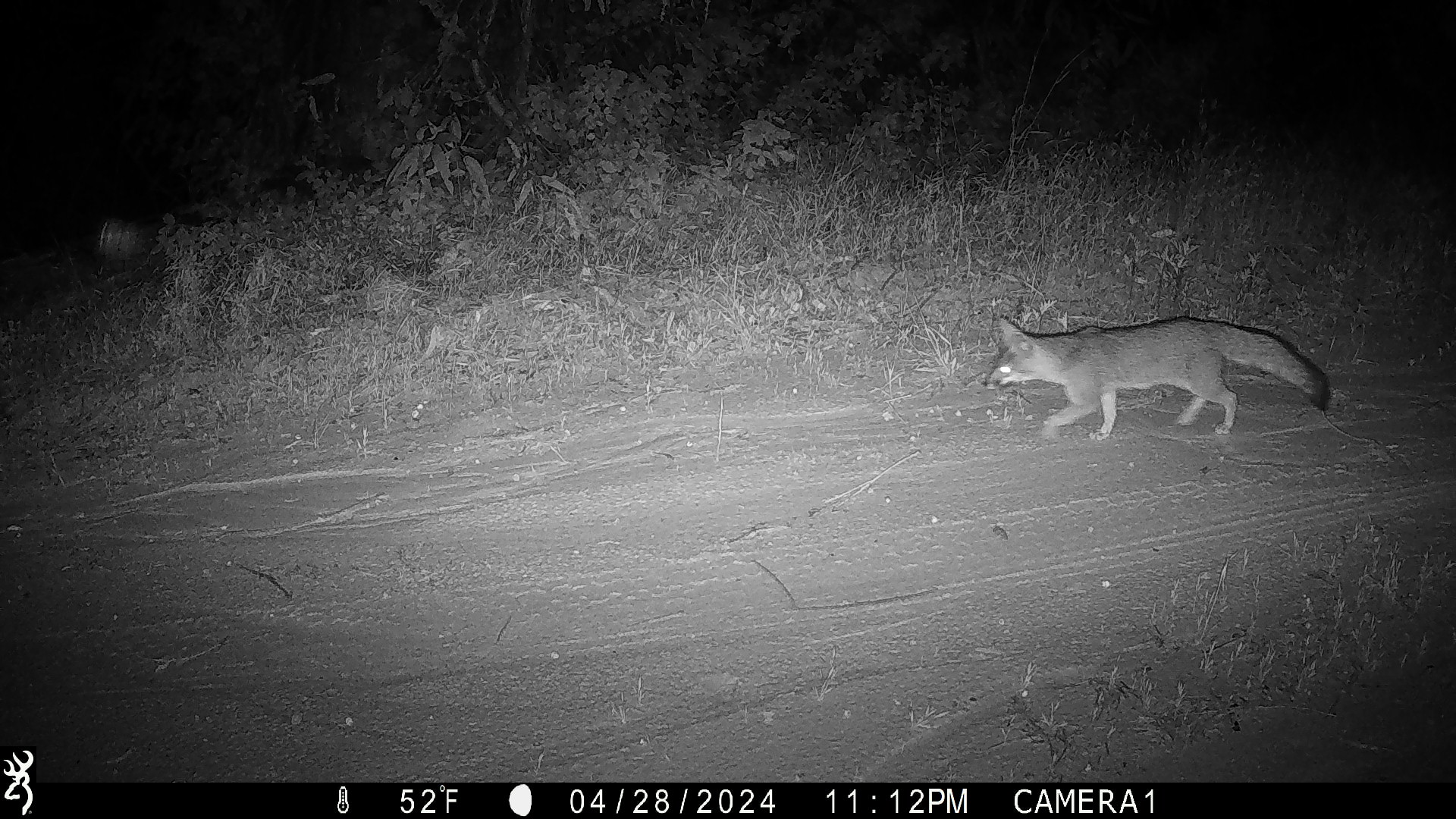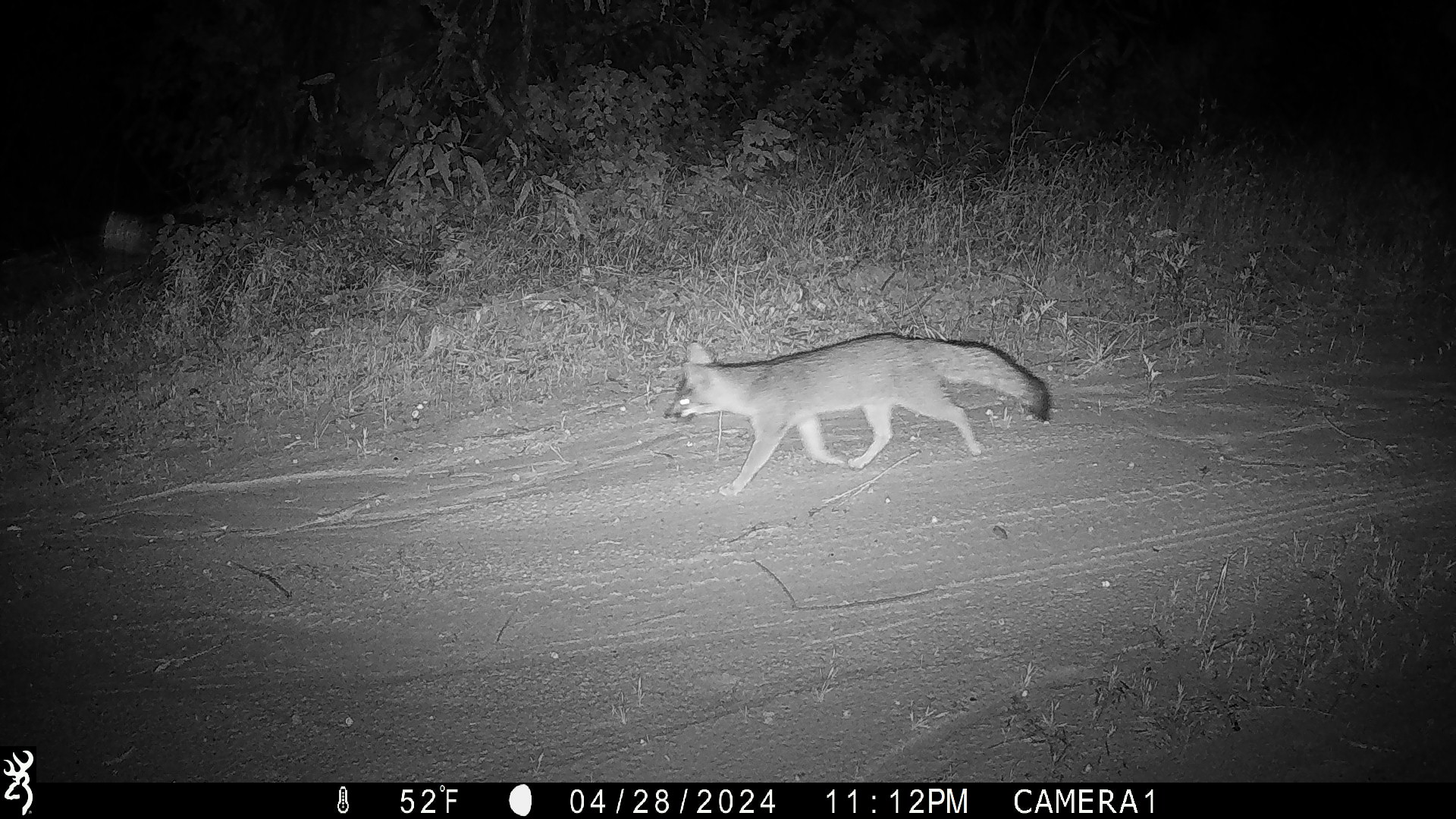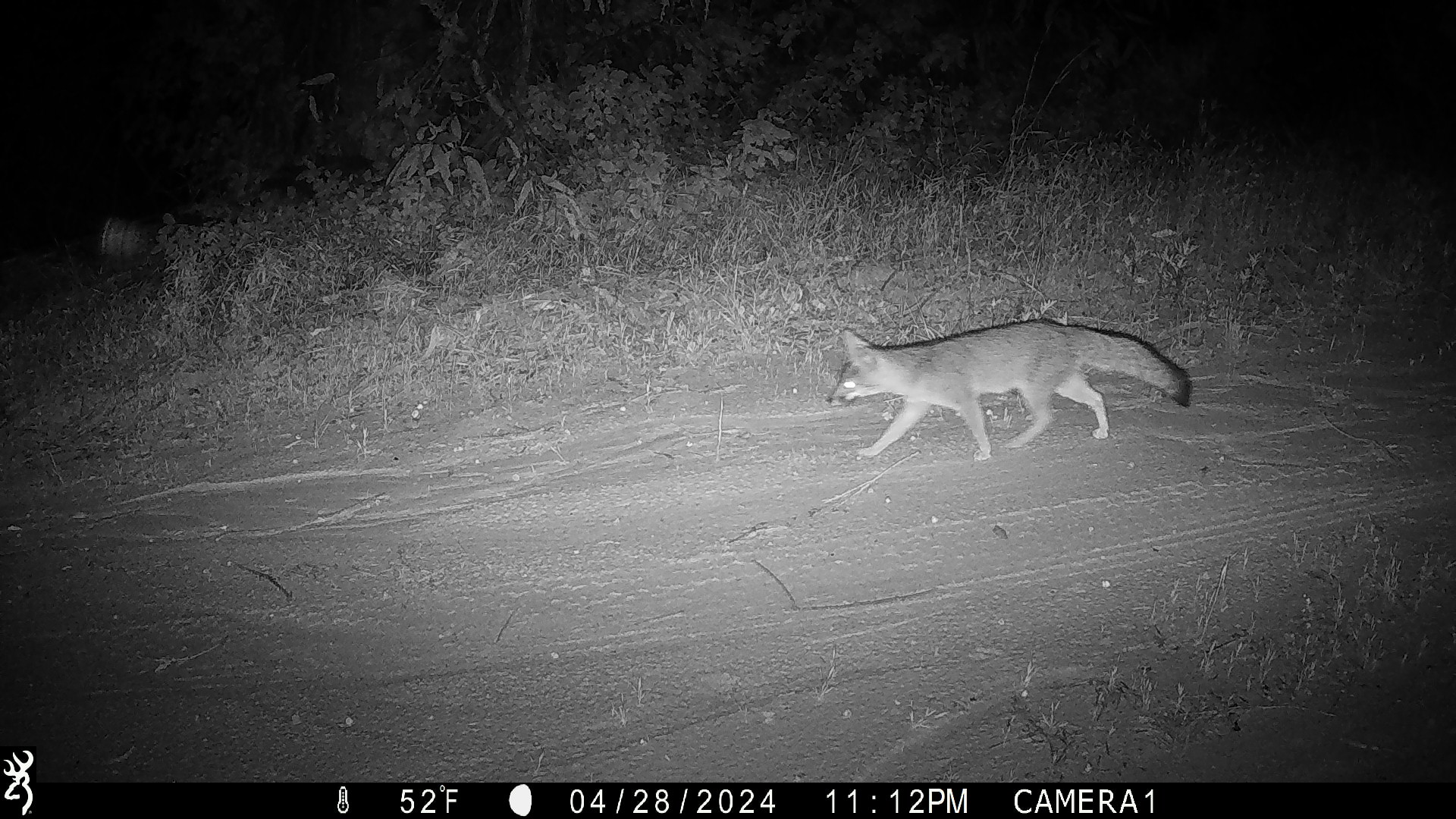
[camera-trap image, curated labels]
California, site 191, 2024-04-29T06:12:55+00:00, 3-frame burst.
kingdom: Animalia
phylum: Chordata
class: Mammalia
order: Carnivora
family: Canidae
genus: Urocyon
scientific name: Urocyon cinereoargenteus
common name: gray fox